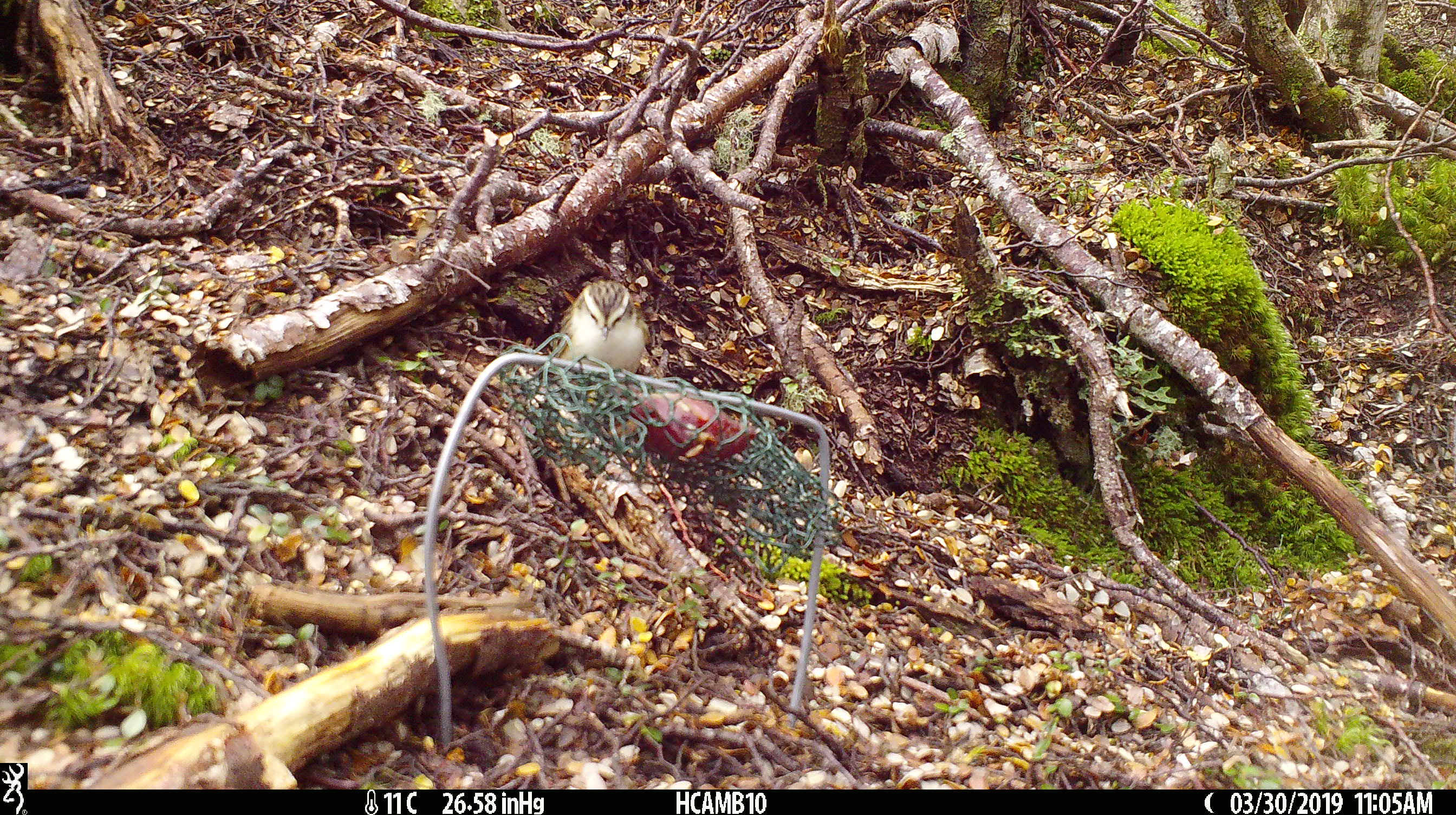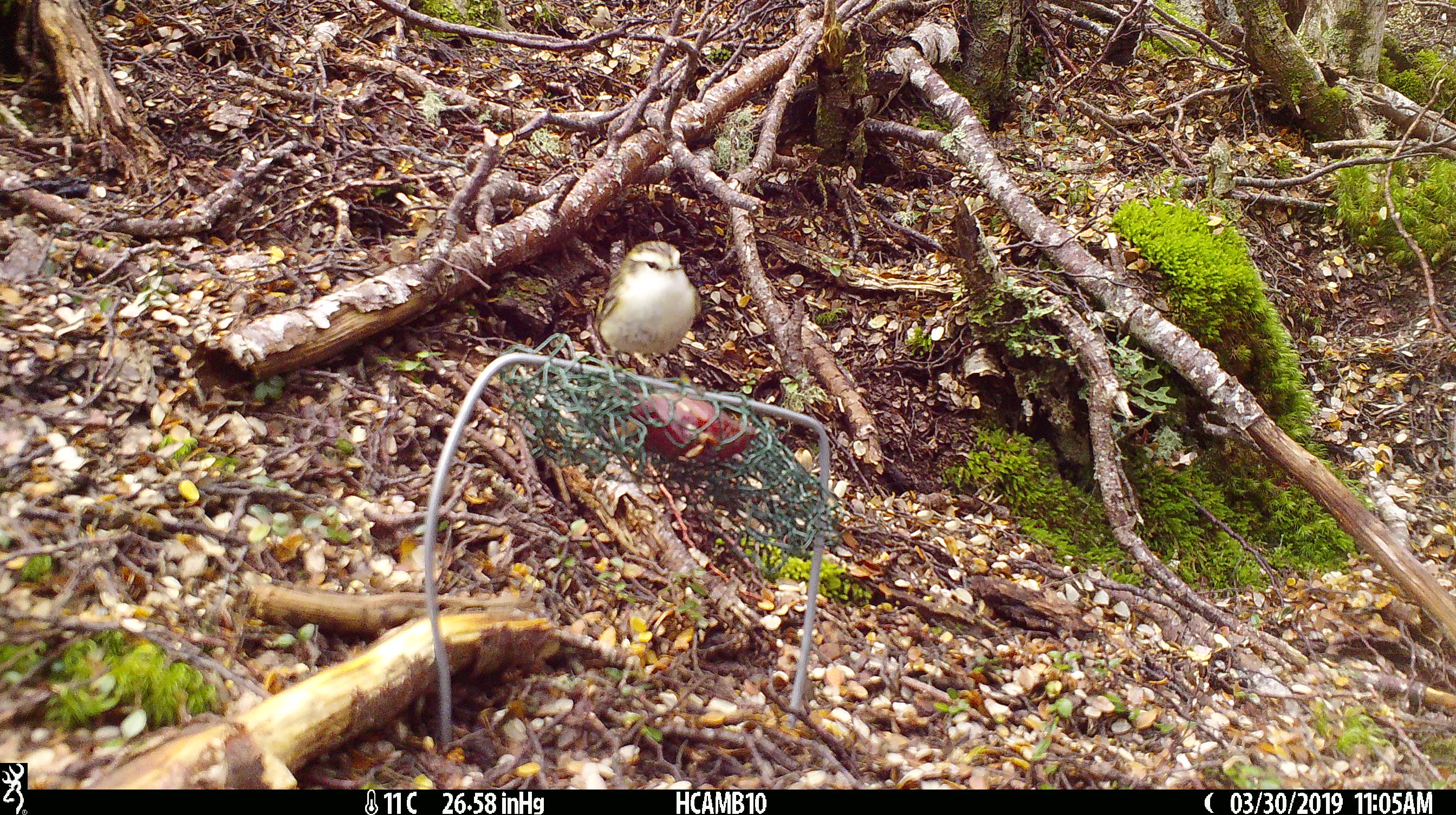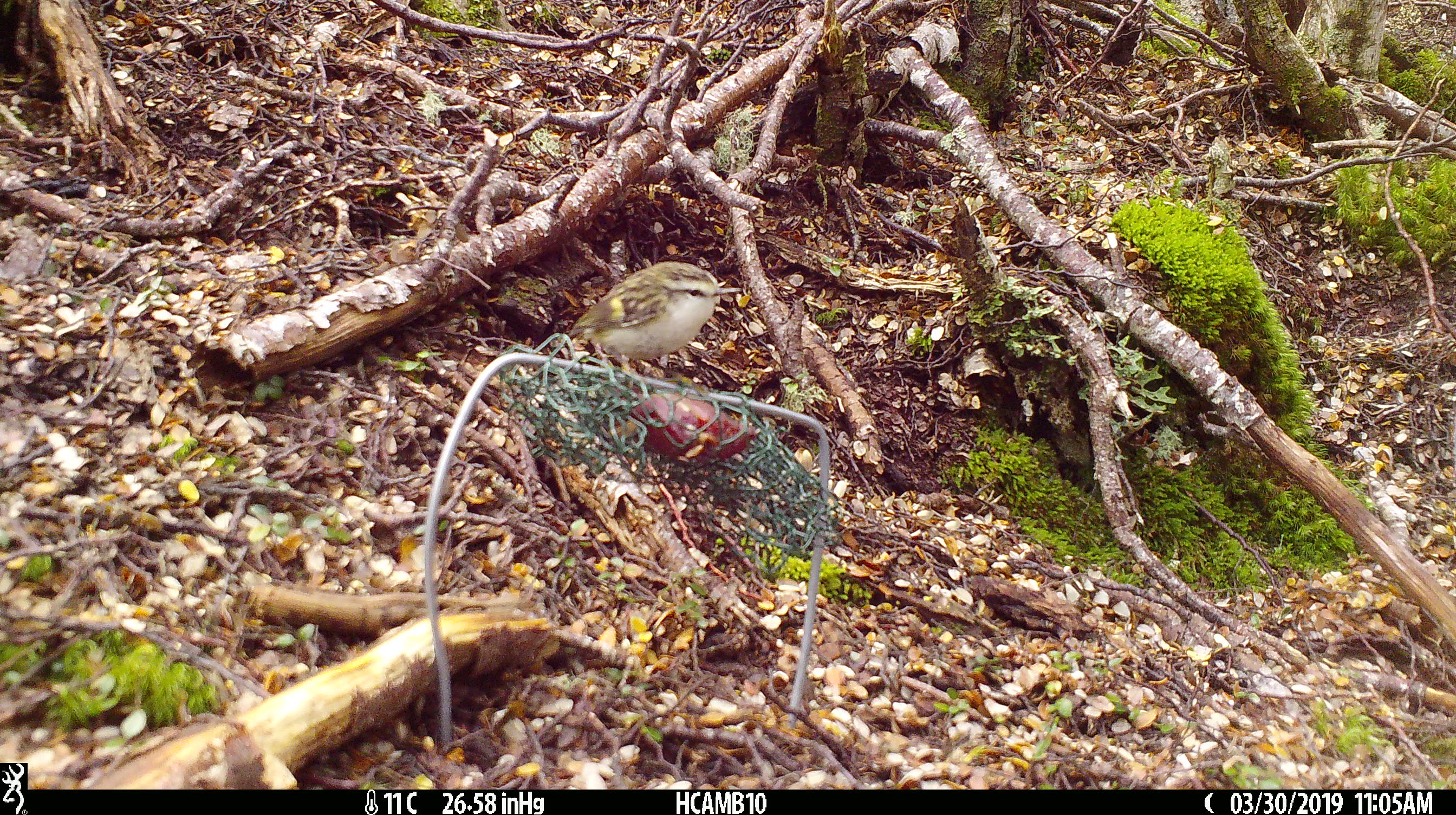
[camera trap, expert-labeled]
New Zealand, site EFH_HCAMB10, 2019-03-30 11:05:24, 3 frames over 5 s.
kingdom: Animalia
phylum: Chordata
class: Aves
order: Passeriformes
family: Acanthisittidae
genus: Acanthisitta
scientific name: Acanthisitta chloris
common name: rifleman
Rifleman (Acanthisitta chloris).